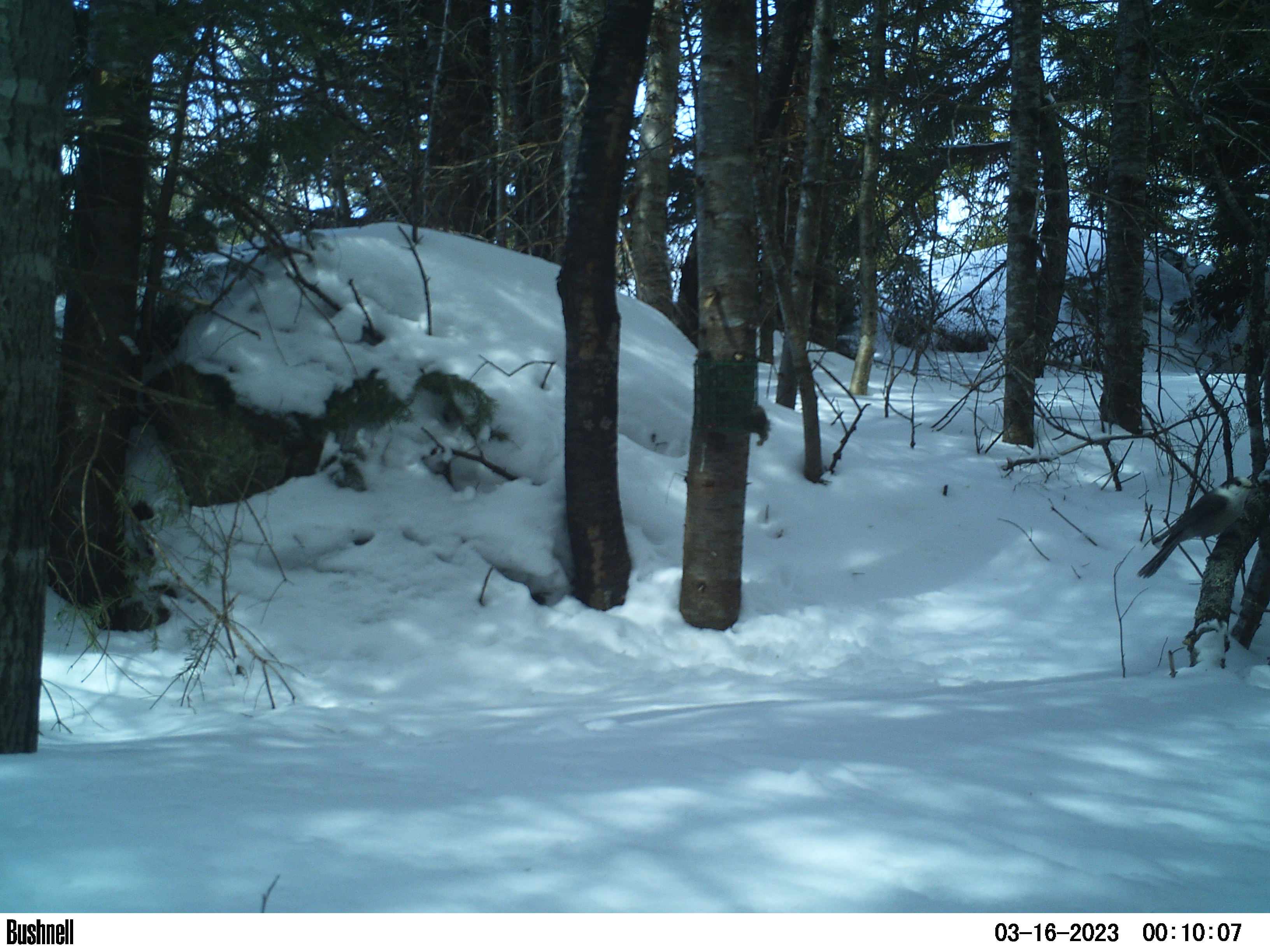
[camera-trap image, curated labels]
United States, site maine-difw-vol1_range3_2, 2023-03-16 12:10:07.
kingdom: Animalia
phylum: Chordata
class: Aves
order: Passeriformes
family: Corvidae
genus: Perisoreus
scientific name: Perisoreus canadensis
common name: canada jay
Canada jay (Perisoreus canadensis).